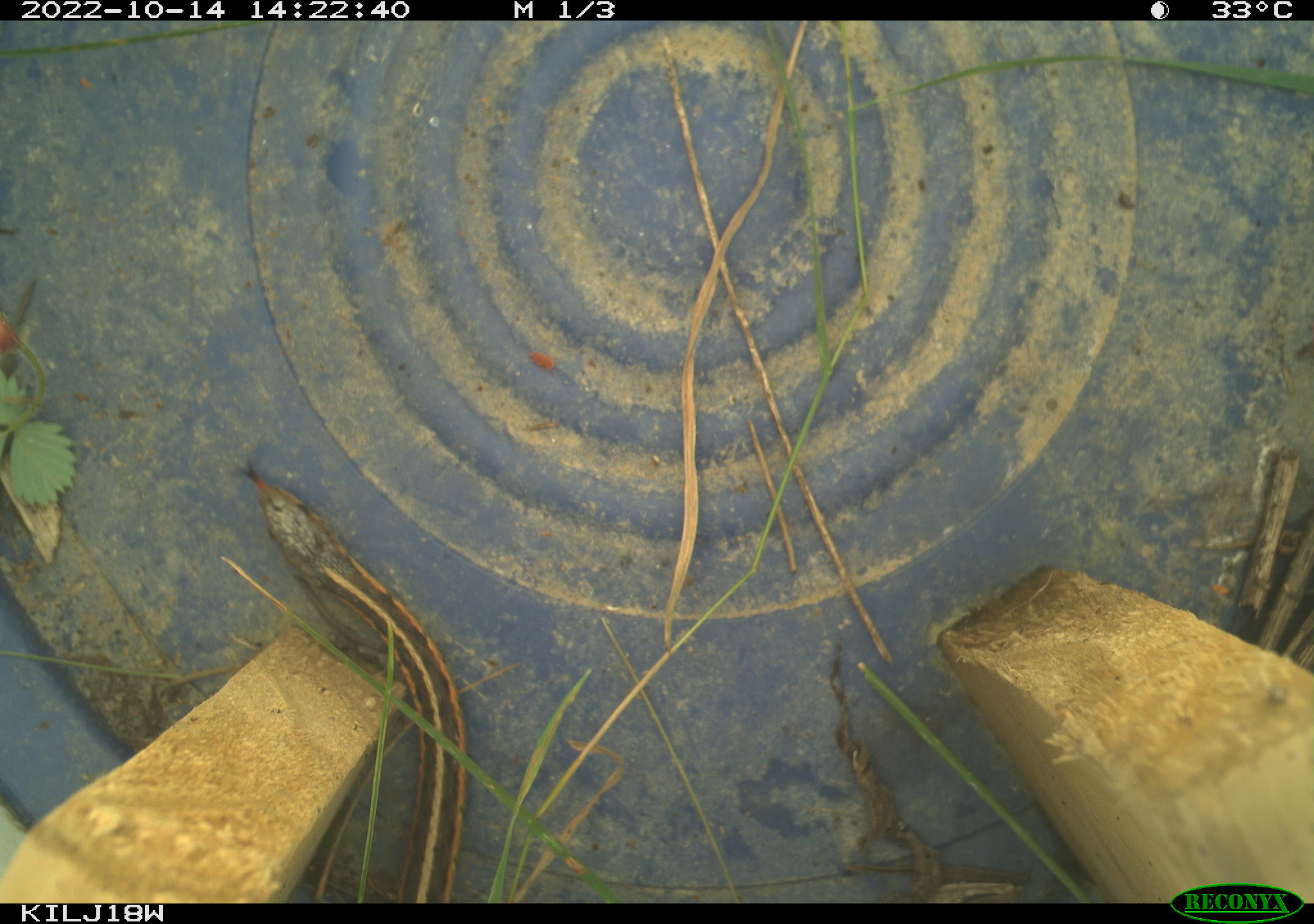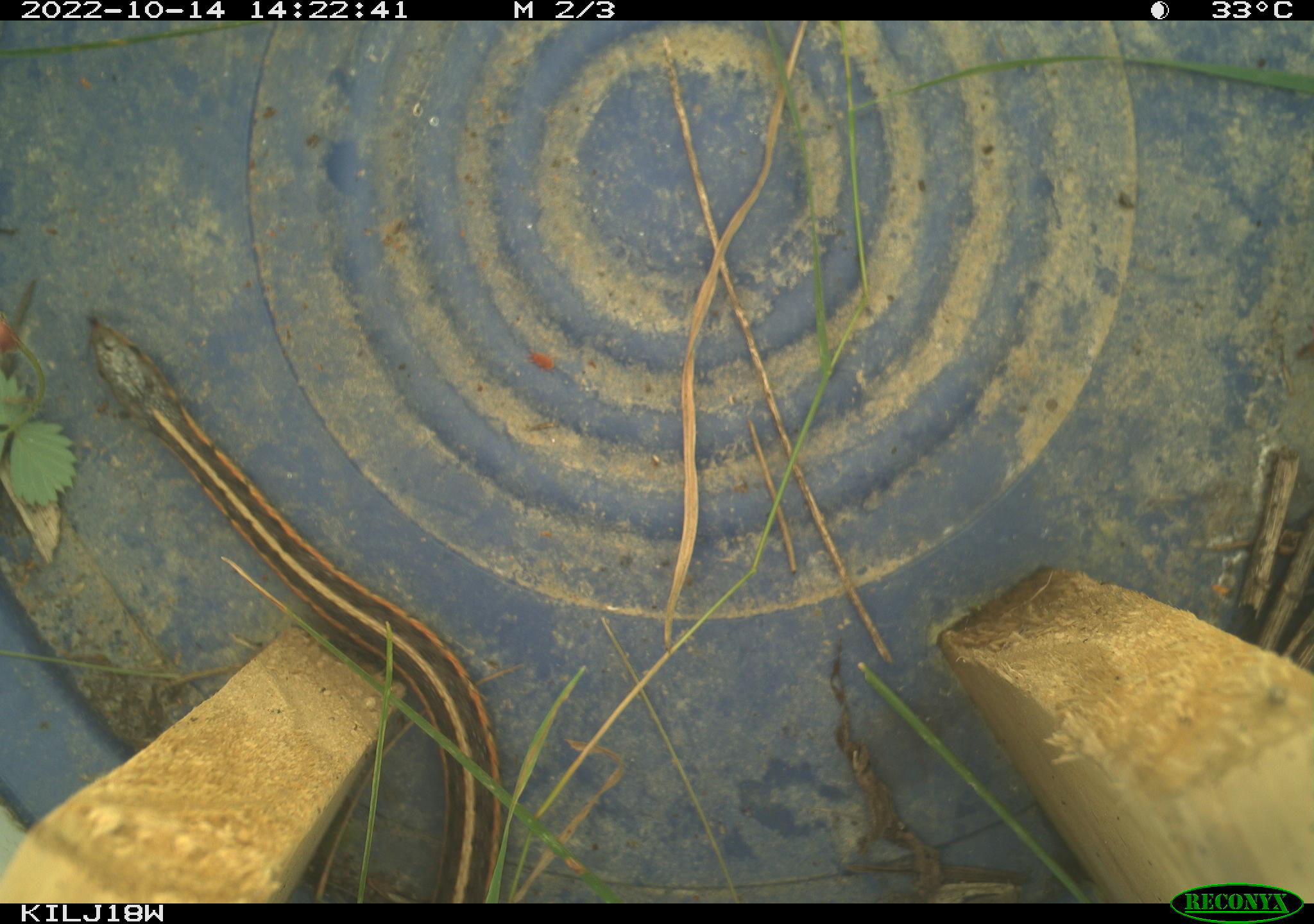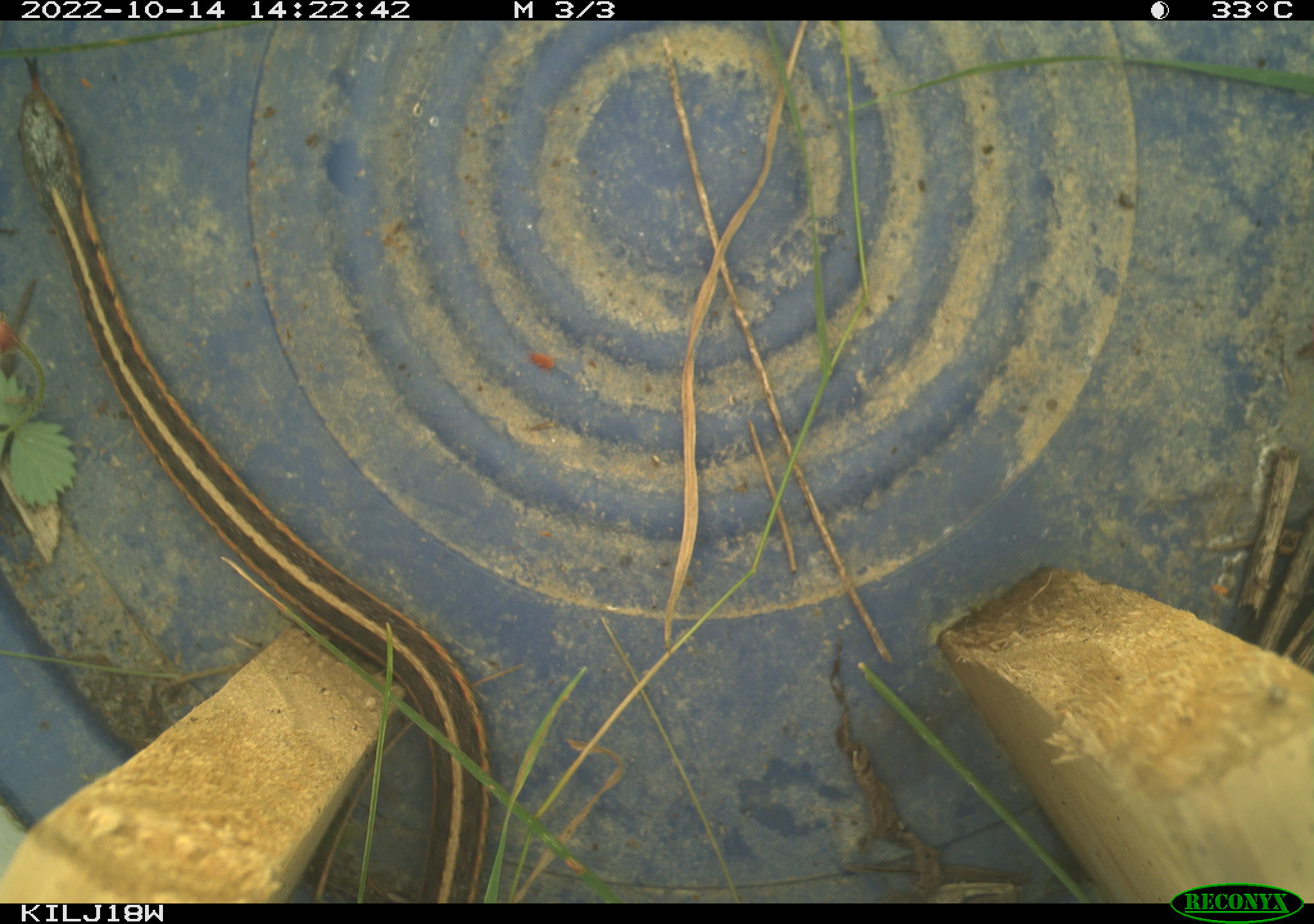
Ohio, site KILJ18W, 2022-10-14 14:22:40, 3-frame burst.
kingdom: Animalia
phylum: Chordata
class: Reptilia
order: Squamata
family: Colubridae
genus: Thamnophis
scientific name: Thamnophis sirtalis sirtalis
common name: eastern gartersnake